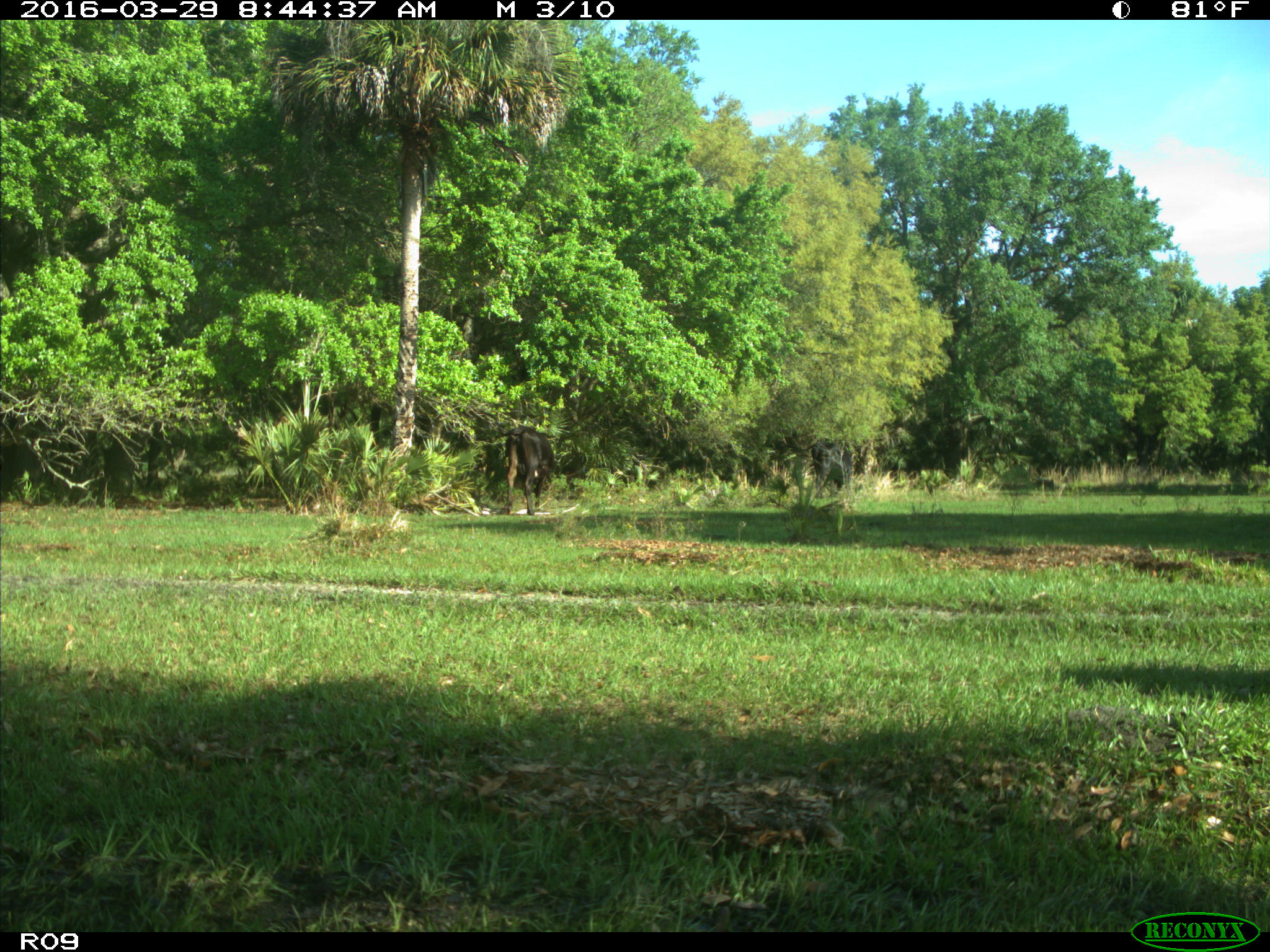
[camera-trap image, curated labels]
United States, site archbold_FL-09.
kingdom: Animalia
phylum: Chordata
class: Mammalia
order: Artiodactyla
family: Bovidae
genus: Bos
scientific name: Bos taurus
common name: domestic cow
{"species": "Bos taurus (domestic cow)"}